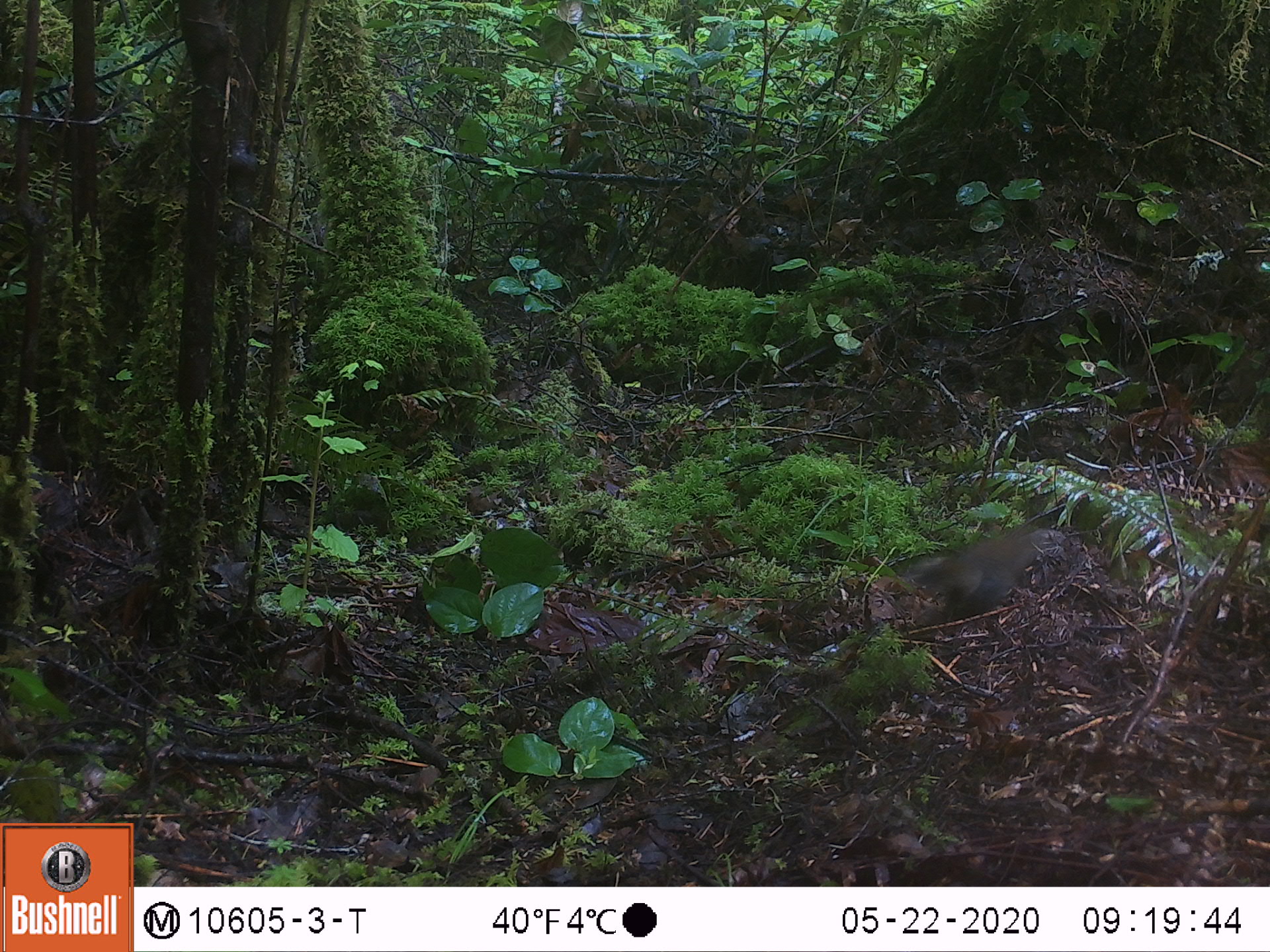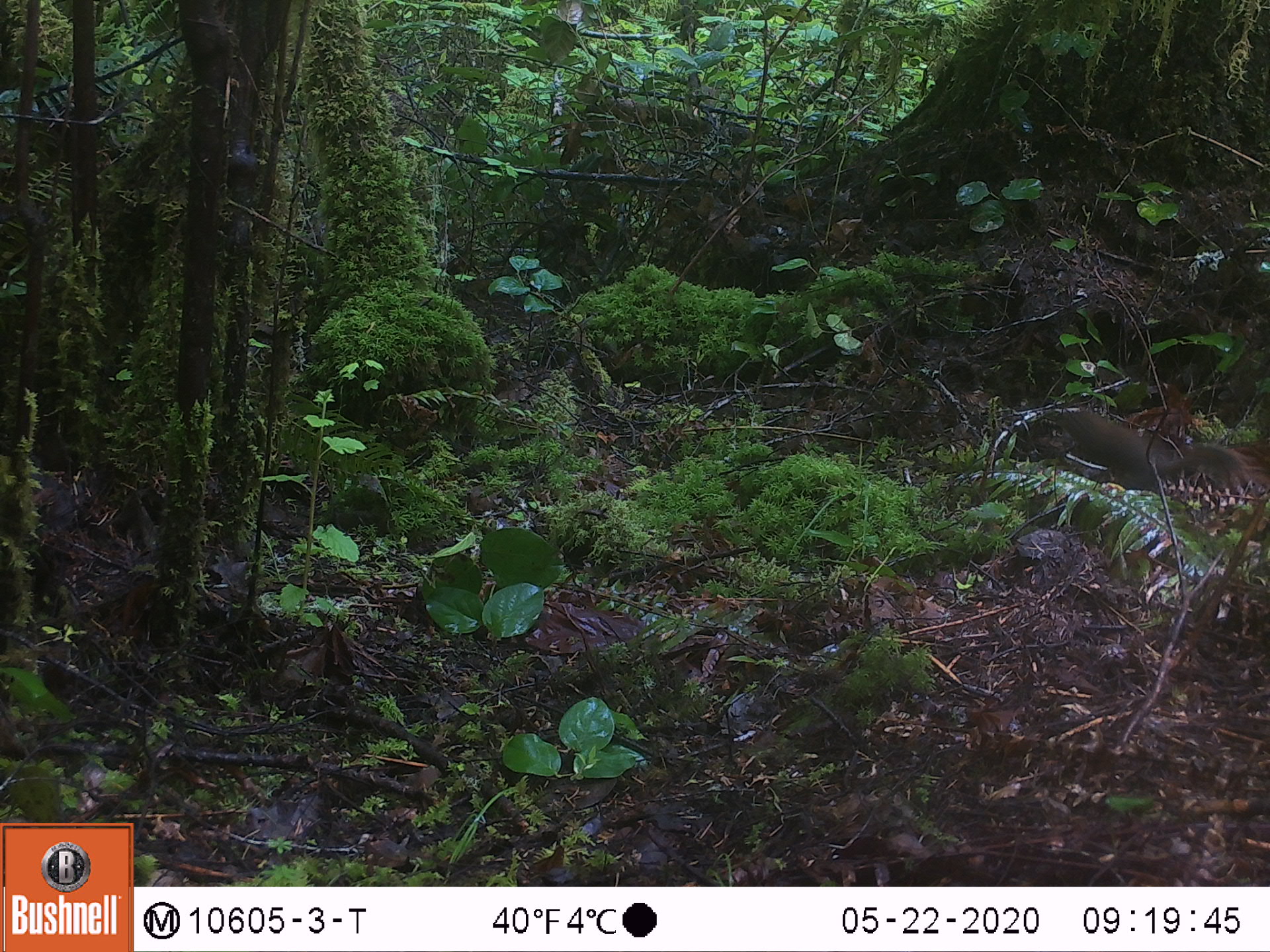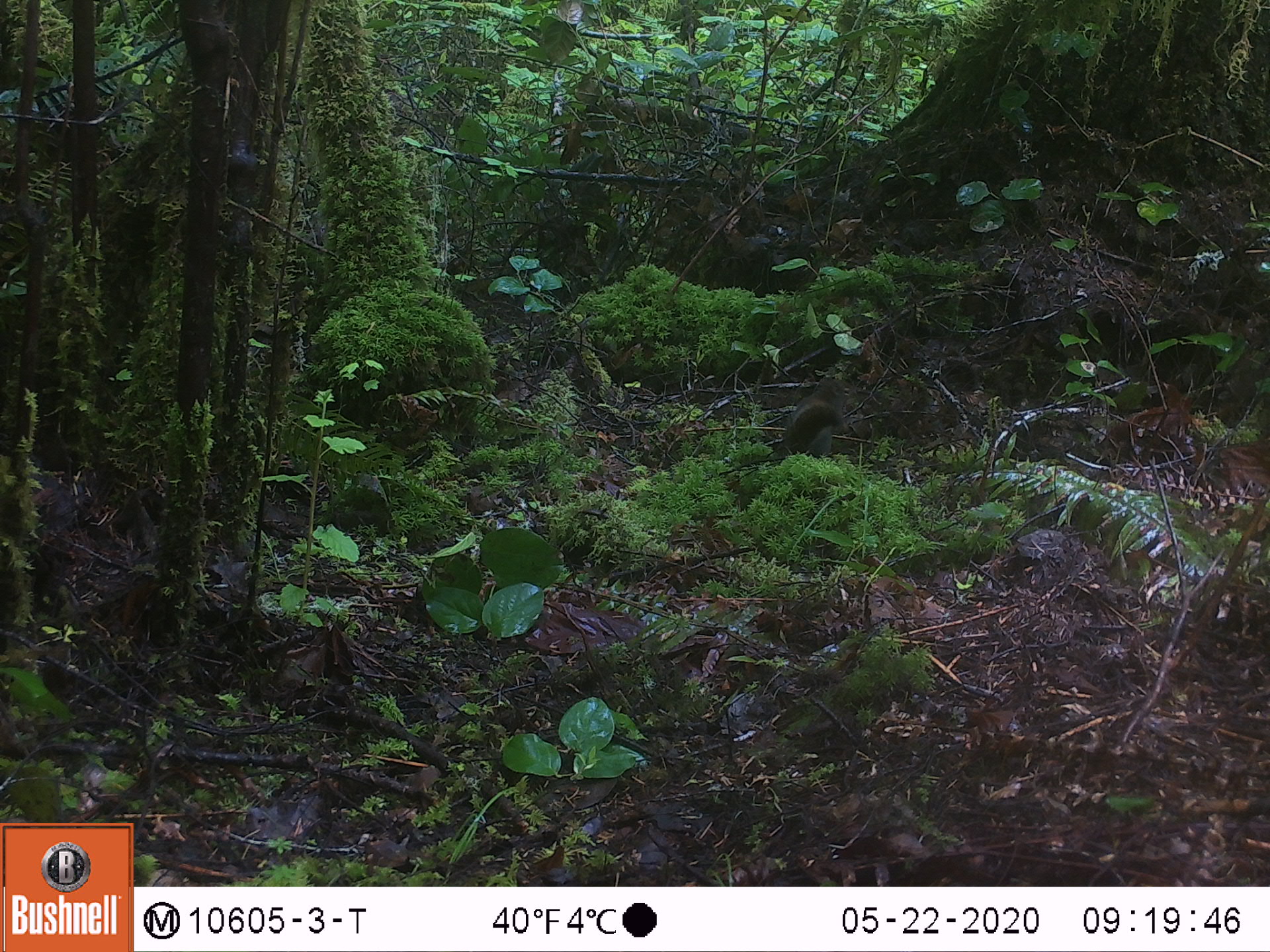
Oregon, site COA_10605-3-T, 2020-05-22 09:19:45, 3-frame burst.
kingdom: Animalia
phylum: Chordata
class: Mammalia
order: Rodentia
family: Sciuridae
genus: Tamiasciurus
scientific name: Tamiasciurus douglasii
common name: douglas squirrel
Douglas squirrel (Tamiasciurus douglasii).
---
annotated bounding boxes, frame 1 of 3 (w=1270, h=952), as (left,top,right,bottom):
douglas squirrel: (895,524,1057,619)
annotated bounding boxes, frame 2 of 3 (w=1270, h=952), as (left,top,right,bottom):
douglas squirrel: (1044,400,1248,493)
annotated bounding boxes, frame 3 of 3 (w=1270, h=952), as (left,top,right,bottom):
douglas squirrel: (755,395,850,461)